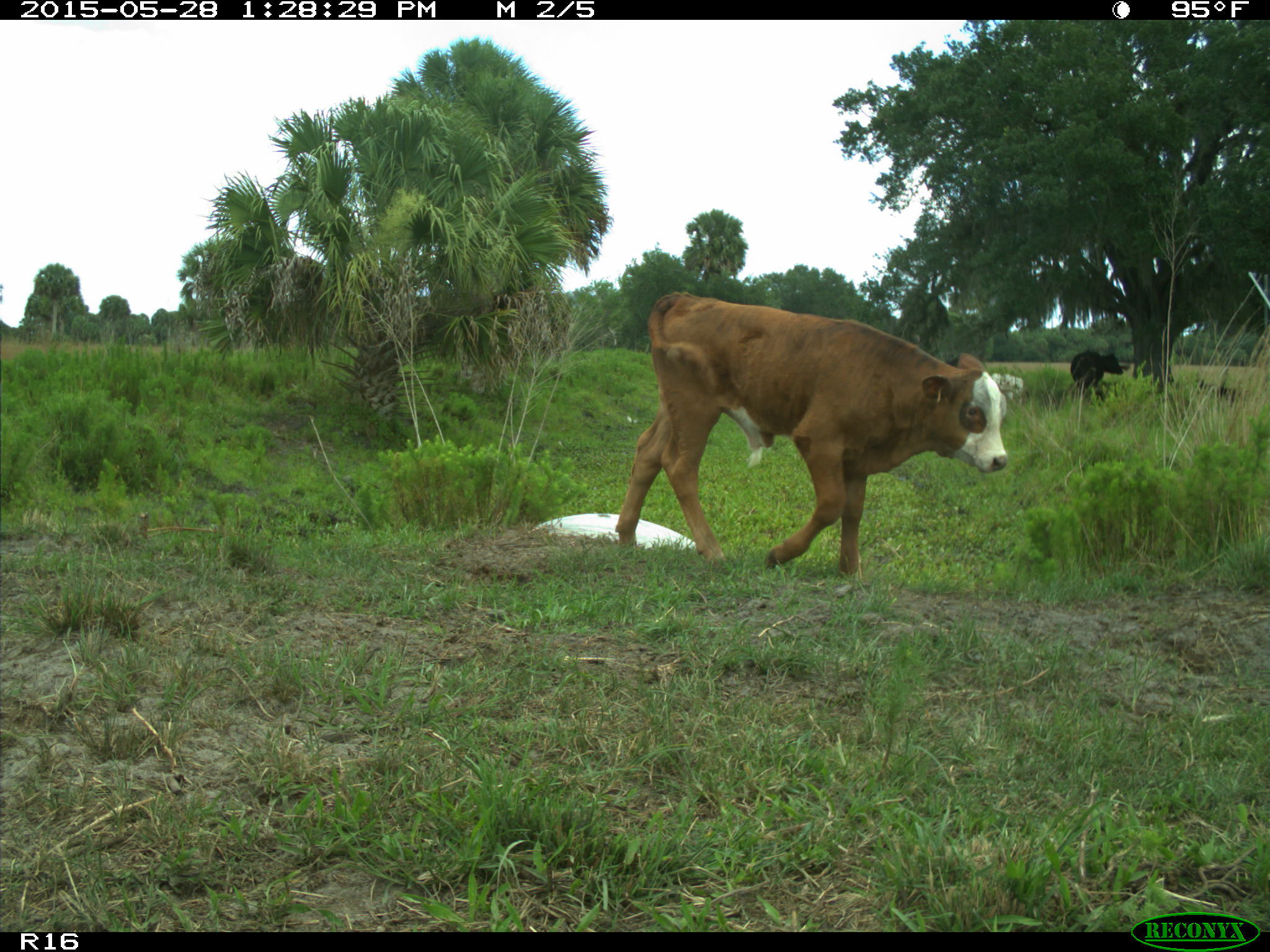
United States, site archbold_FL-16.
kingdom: Animalia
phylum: Chordata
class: Mammalia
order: Artiodactyla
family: Bovidae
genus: Bos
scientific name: Bos taurus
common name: domestic cow